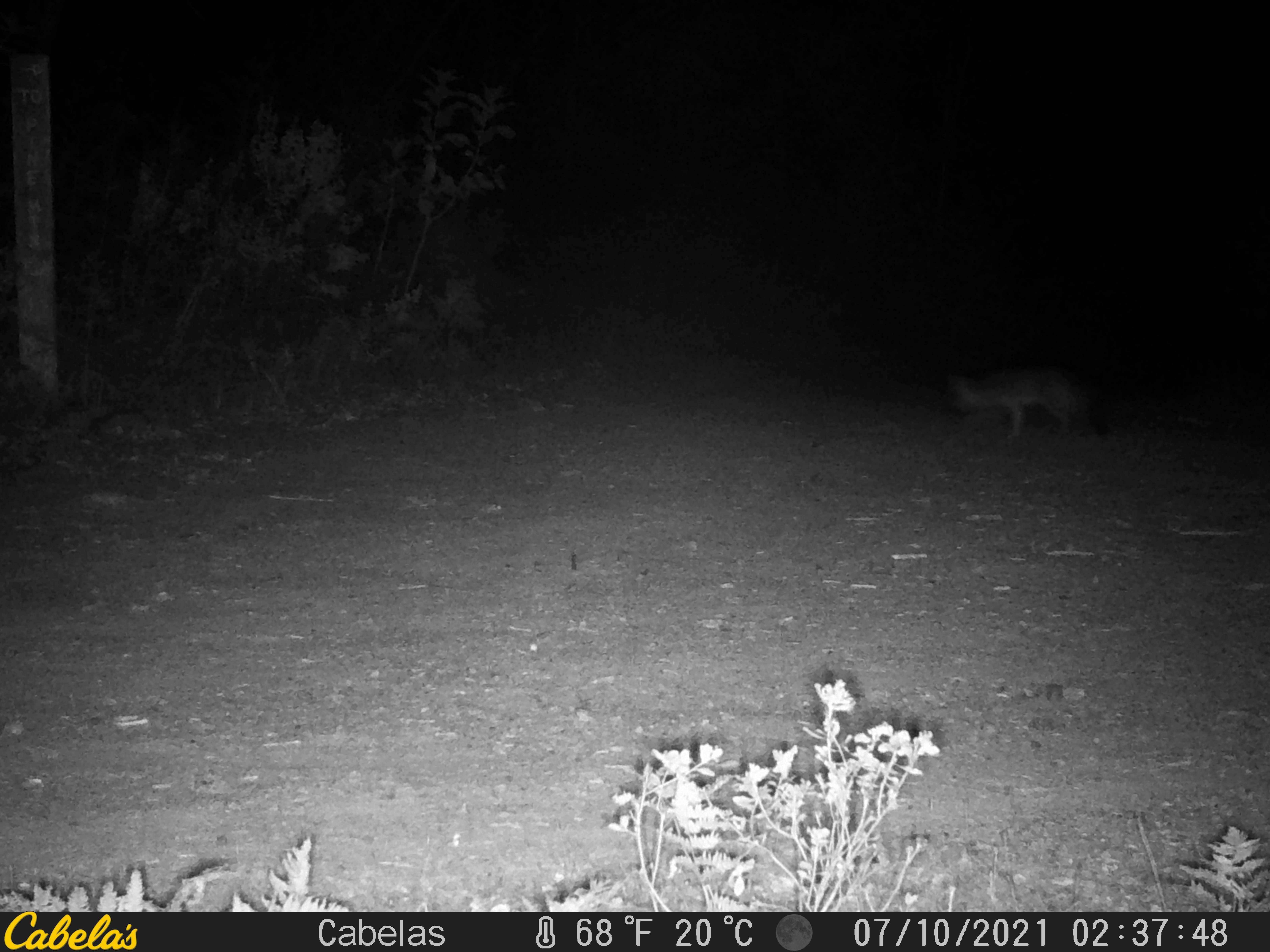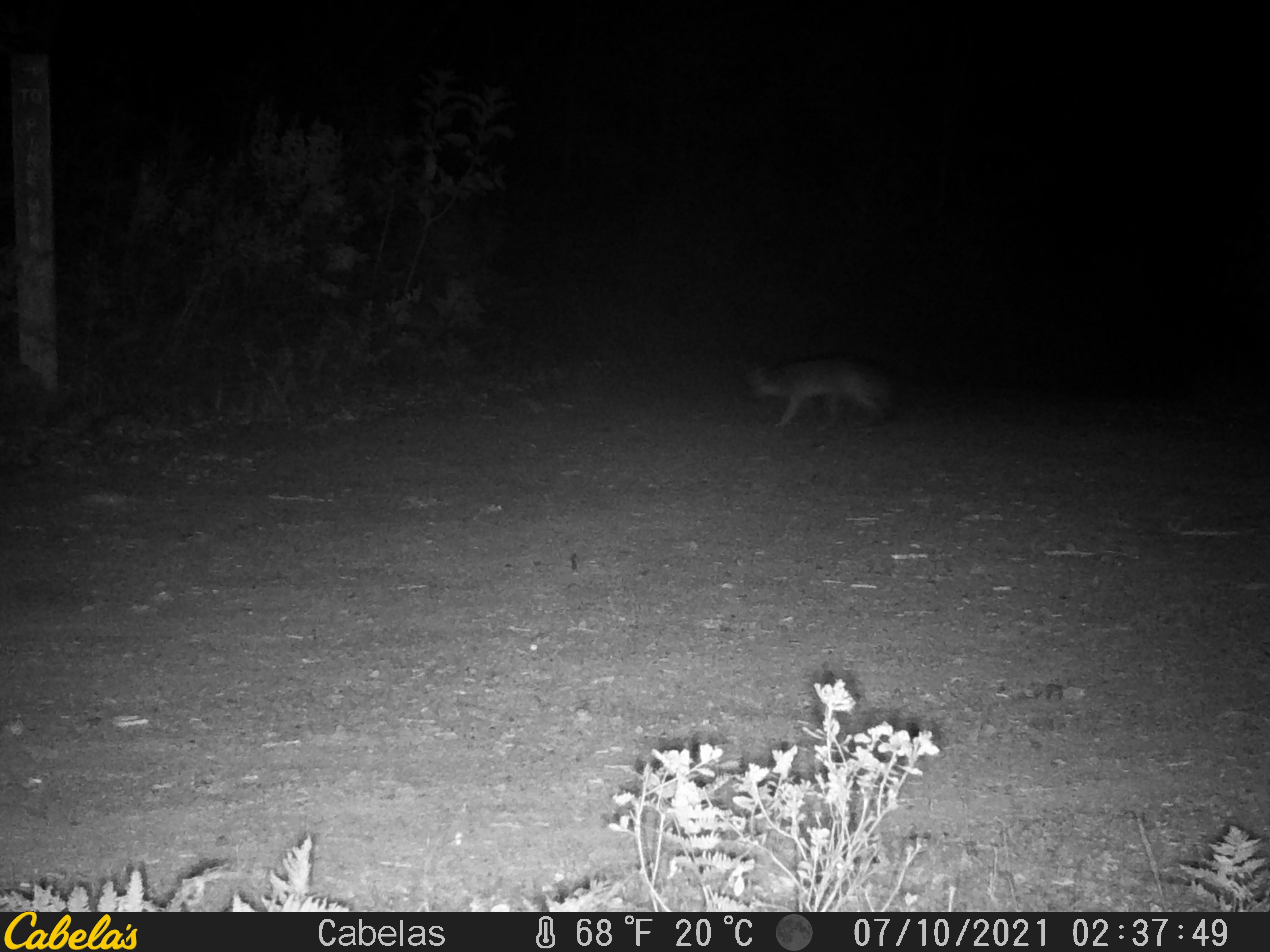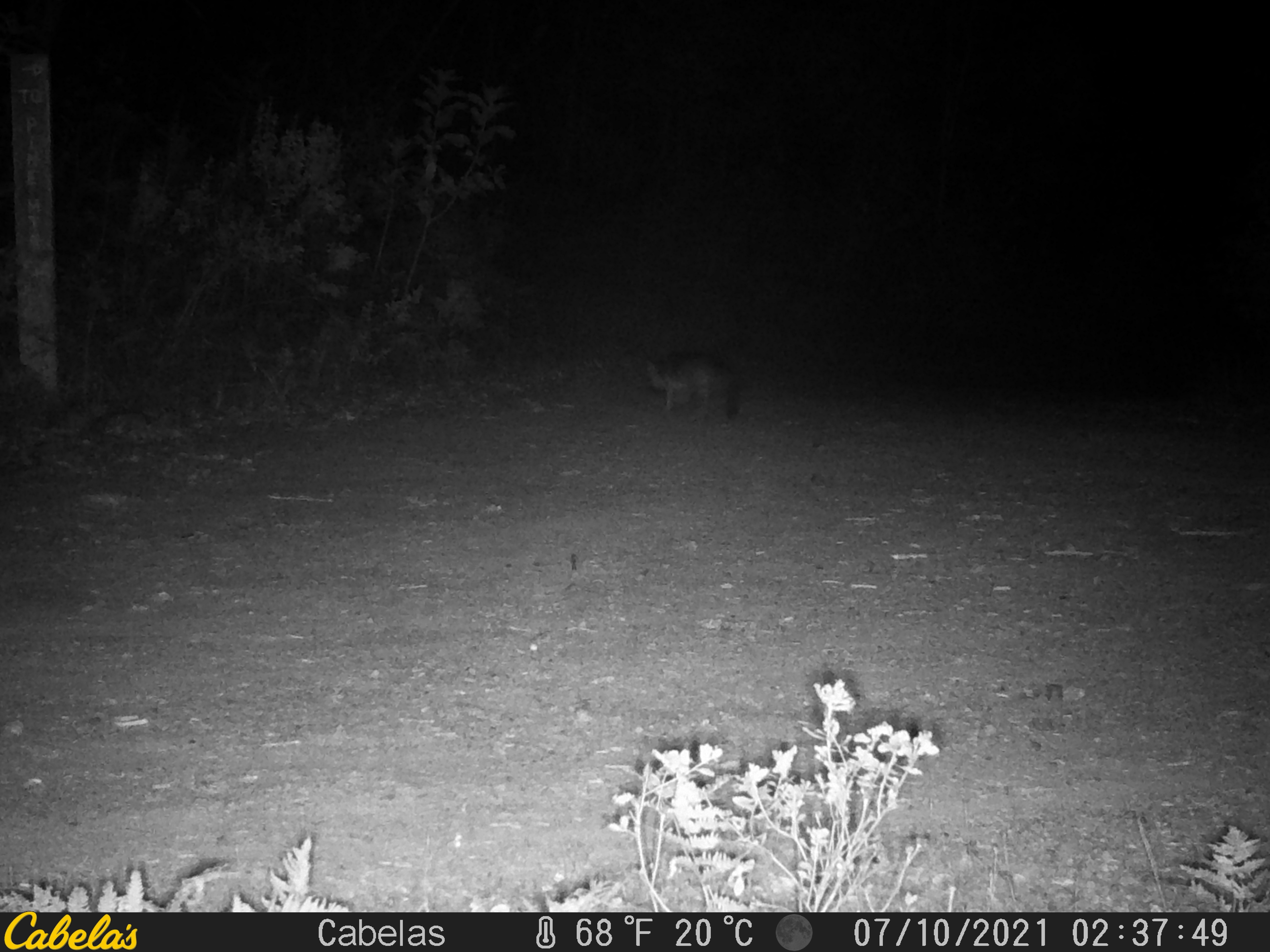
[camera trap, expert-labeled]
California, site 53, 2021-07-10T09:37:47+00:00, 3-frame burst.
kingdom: Animalia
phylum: Chordata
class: Mammalia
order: Carnivora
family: Canidae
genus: Urocyon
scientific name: Urocyon cinereoargenteus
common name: gray fox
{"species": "gray fox (Urocyon cinereoargenteus)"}